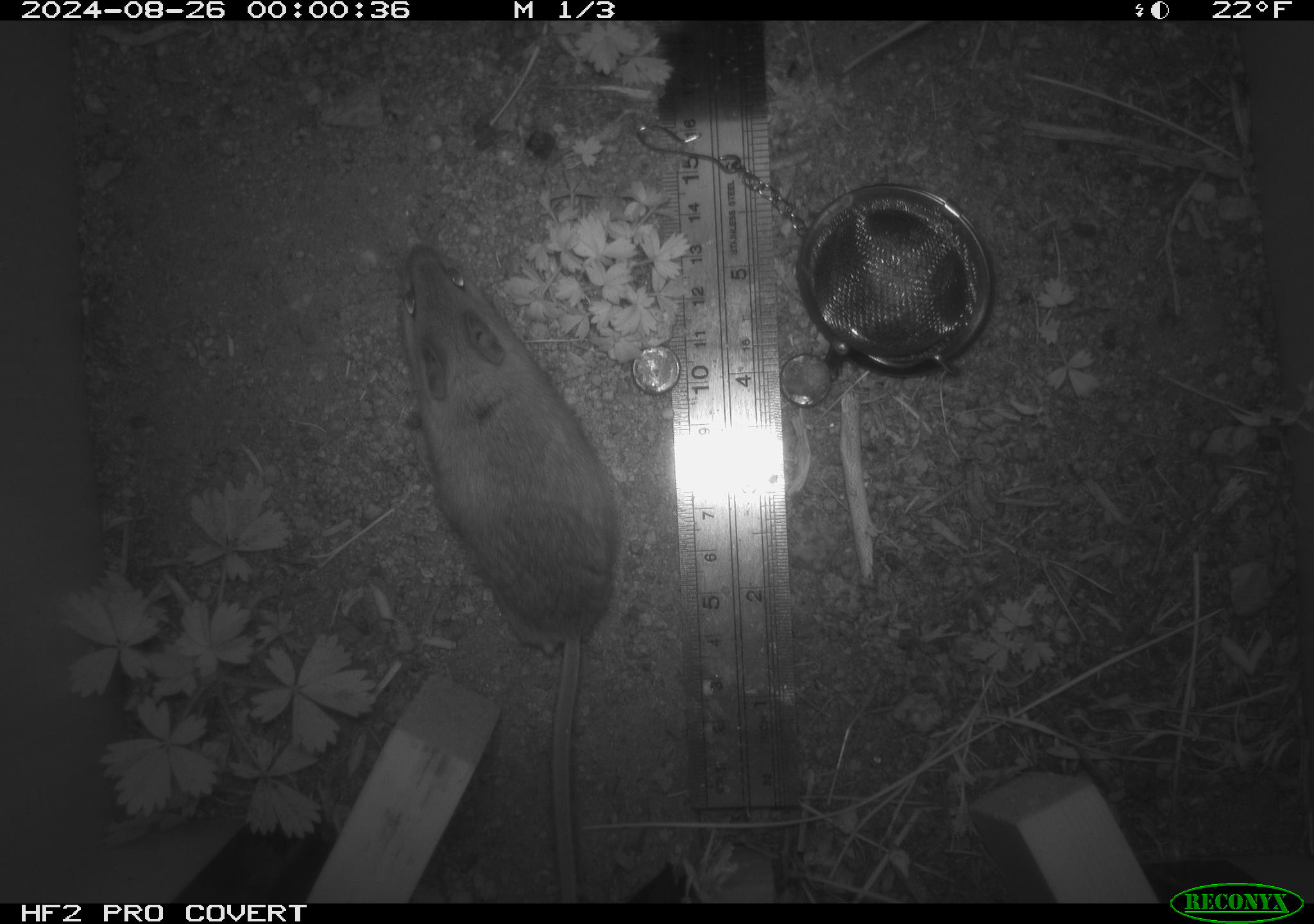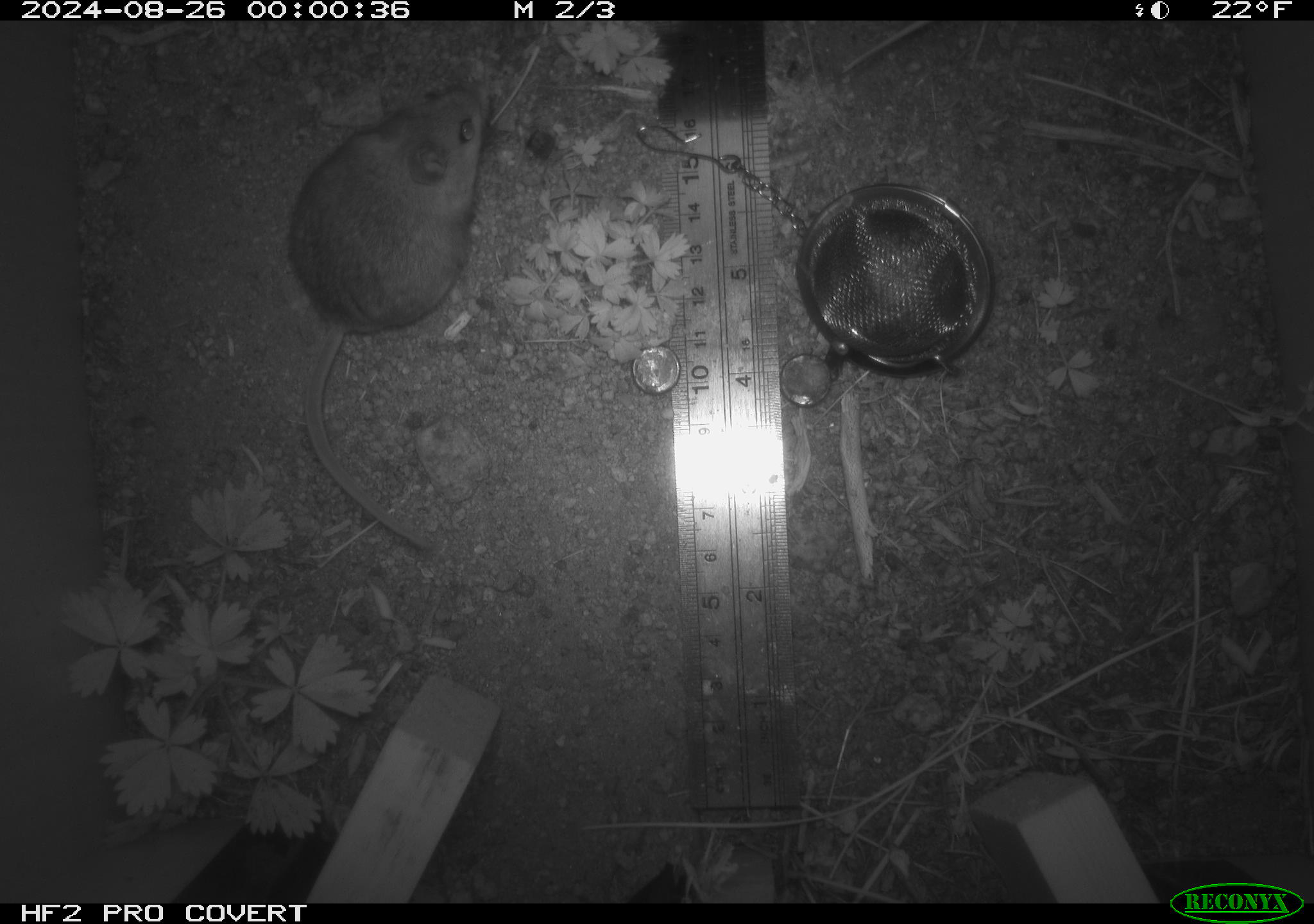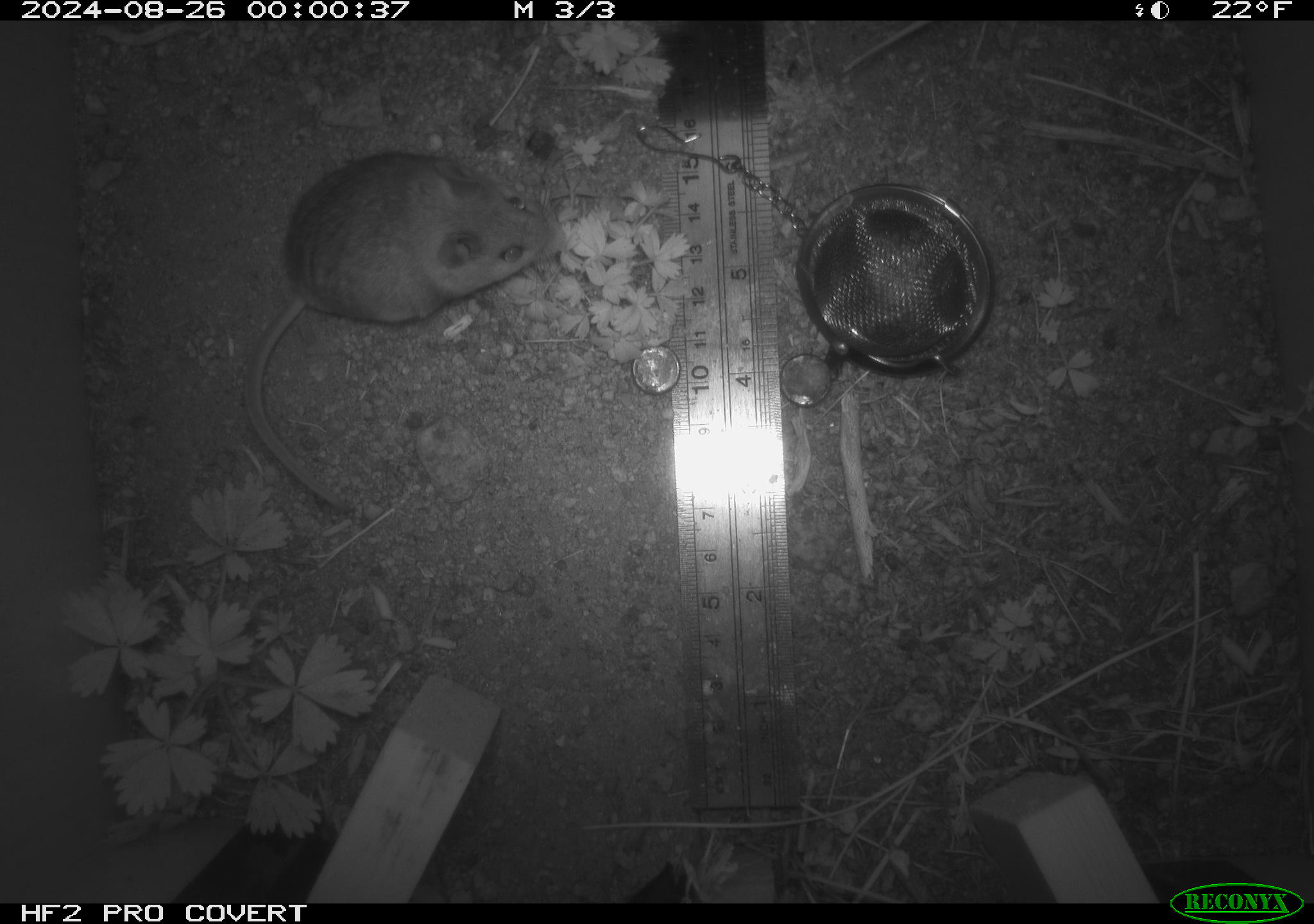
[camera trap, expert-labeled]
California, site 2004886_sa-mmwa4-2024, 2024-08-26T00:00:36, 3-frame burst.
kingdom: Animalia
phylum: Chordata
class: Mammalia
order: Rodentia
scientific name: Rodentia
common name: mouse species